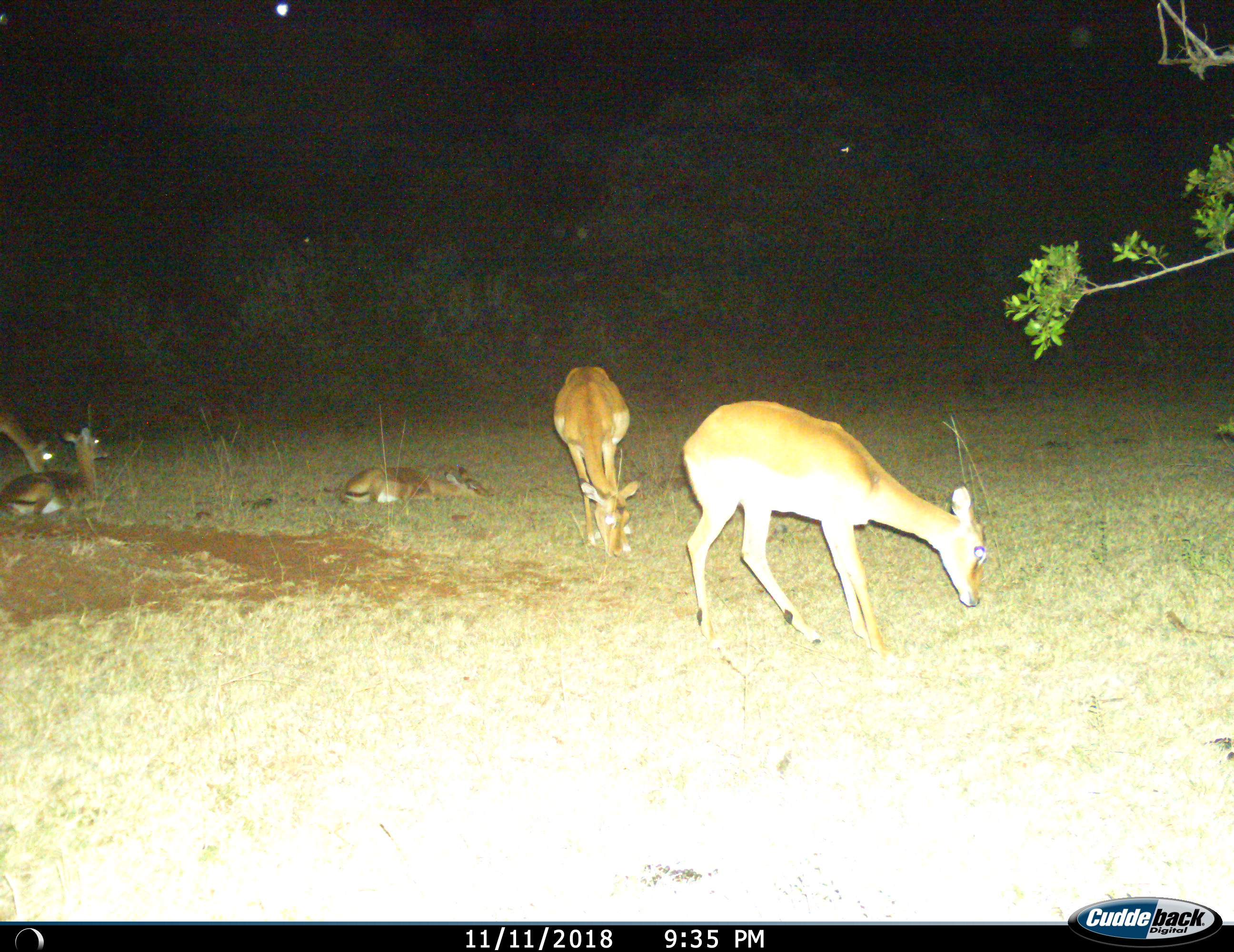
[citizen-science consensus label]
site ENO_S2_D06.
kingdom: Animalia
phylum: Chordata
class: Mammalia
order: Artiodactyla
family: Bovidae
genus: Aepyceros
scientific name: Aepyceros melampus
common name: impala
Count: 5.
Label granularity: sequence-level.